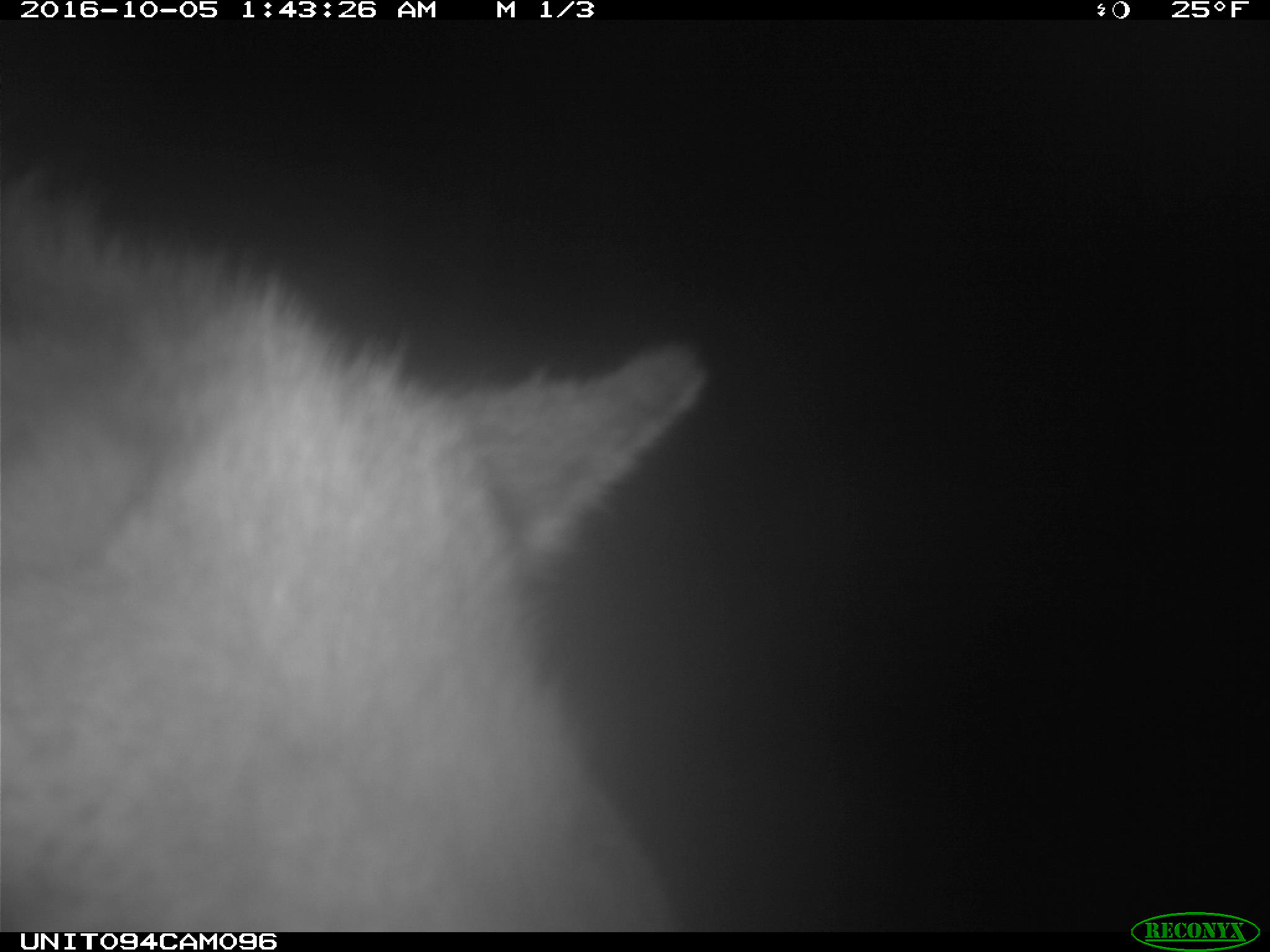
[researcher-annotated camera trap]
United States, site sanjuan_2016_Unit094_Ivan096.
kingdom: Animalia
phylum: Chordata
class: Mammalia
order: Artiodactyla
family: Cervidae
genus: Cervus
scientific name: Cervus elaphus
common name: red deer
Cervus elaphus (red deer).